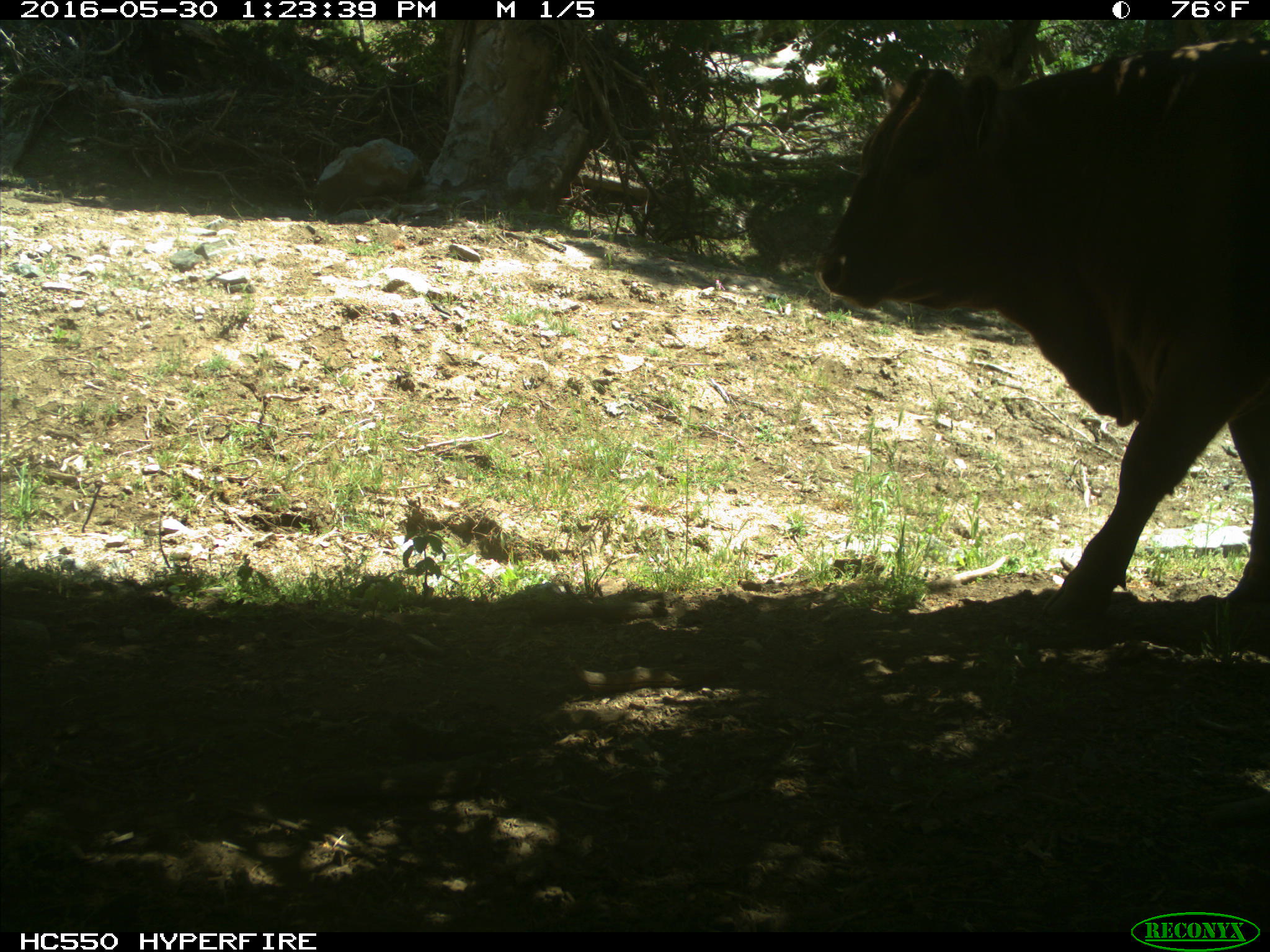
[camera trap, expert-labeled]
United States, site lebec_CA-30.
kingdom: Animalia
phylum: Chordata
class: Mammalia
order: Artiodactyla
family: Bovidae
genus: Bos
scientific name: Bos taurus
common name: domestic cow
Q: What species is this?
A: Bos taurus (domestic cow).